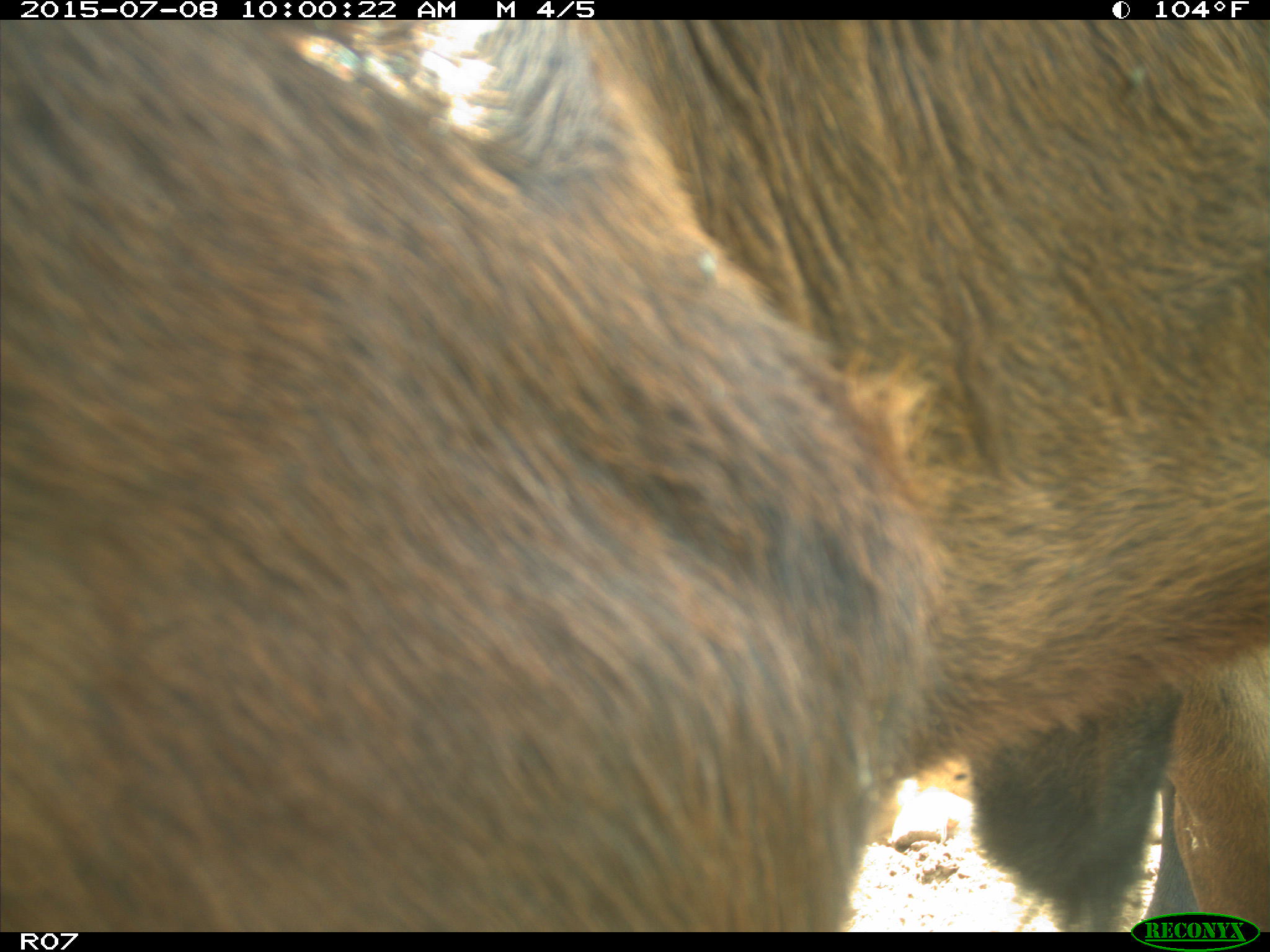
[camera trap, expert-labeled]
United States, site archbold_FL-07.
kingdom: Animalia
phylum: Chordata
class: Mammalia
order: Artiodactyla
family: Bovidae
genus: Bos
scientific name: Bos taurus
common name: domestic cow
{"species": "Bos taurus (domestic cow)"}